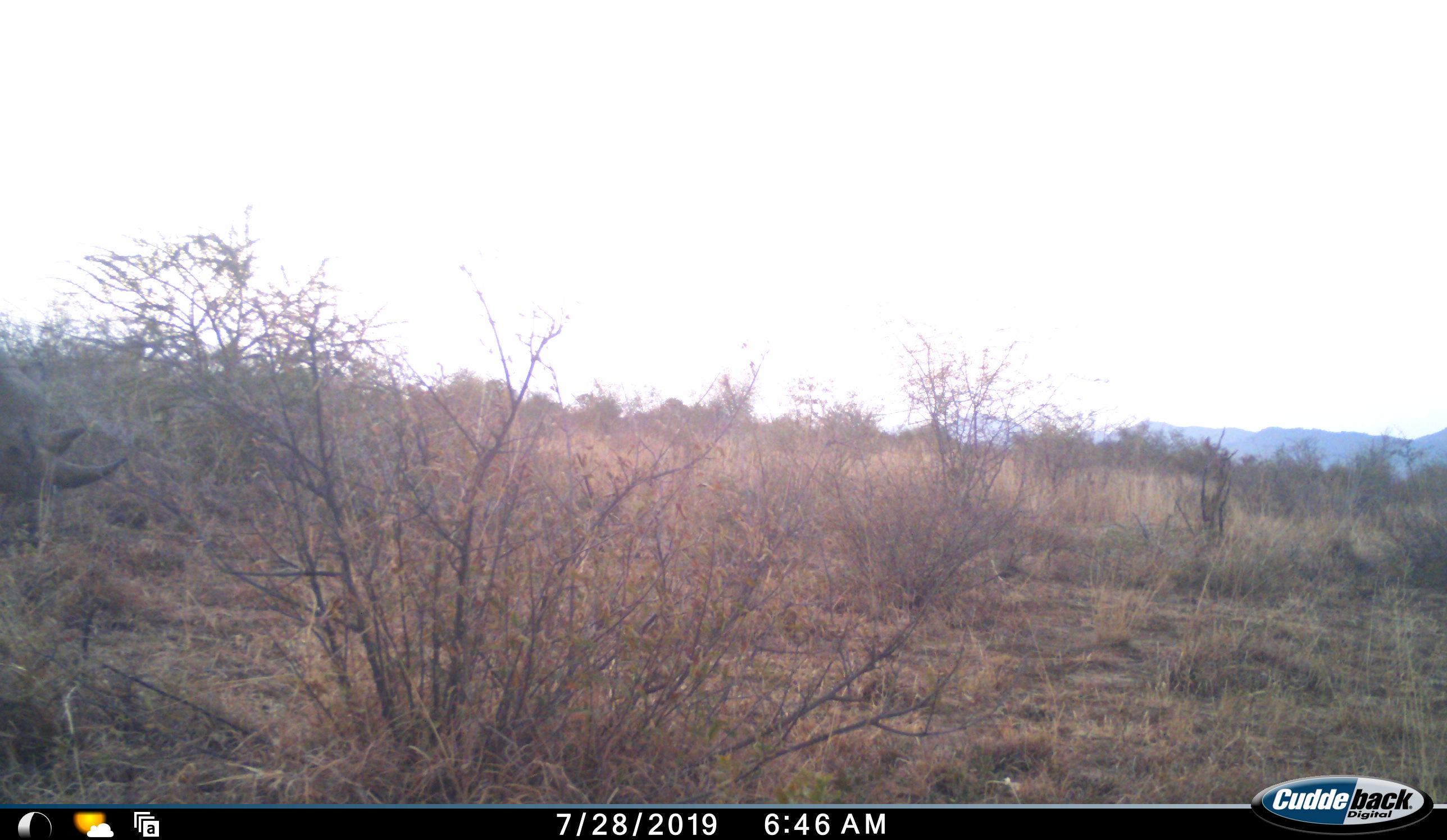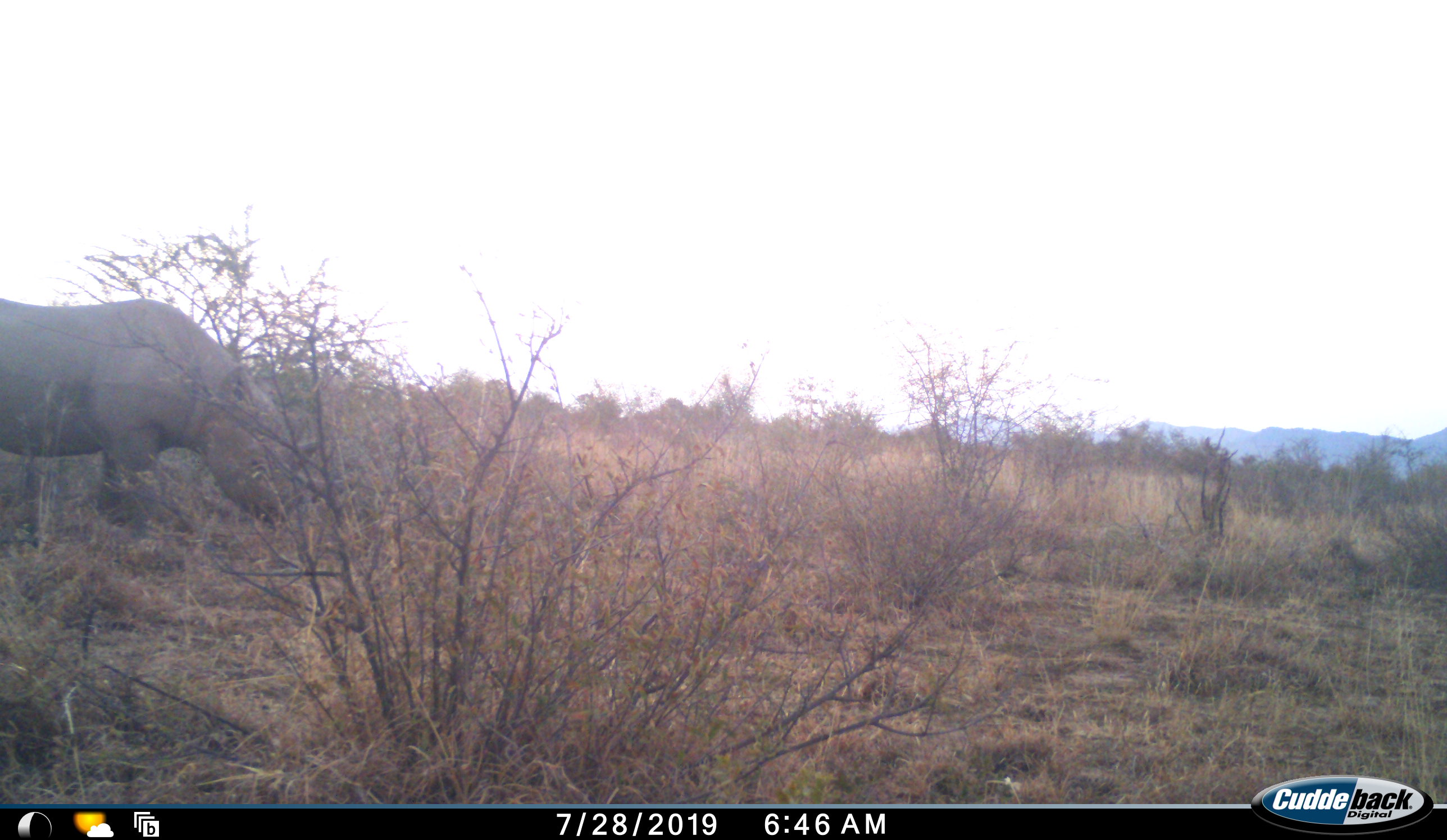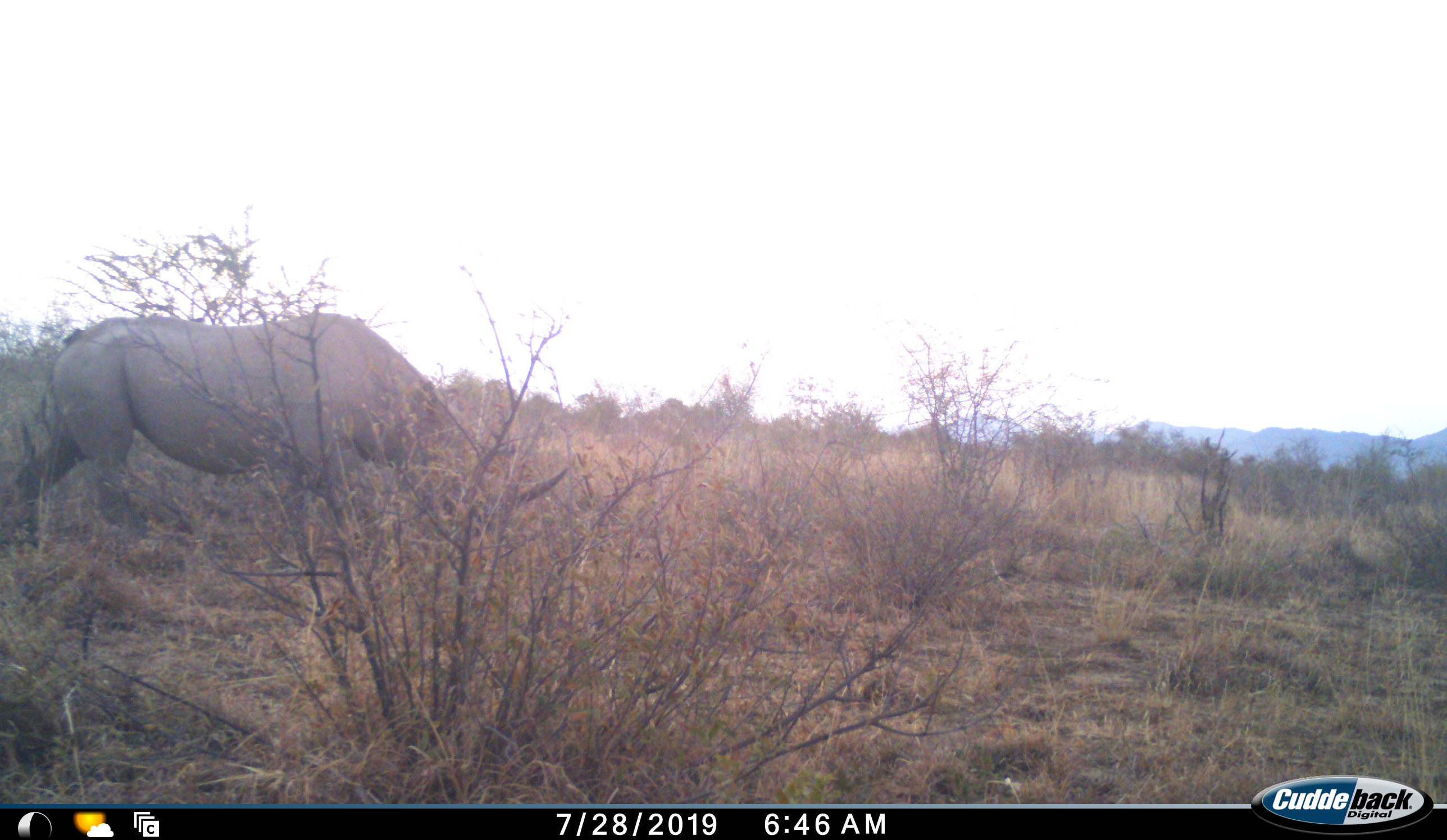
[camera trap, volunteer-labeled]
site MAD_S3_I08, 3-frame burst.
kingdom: Animalia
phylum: Chordata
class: Mammalia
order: Perissodactyla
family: Rhinocerotidae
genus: Ceratotherium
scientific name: Ceratotherium simum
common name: white rhinoceros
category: rhinoceroswhite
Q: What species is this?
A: Rhinoceroswhite (white rhinoceros) (Ceratotherium simum).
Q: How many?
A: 1.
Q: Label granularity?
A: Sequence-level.